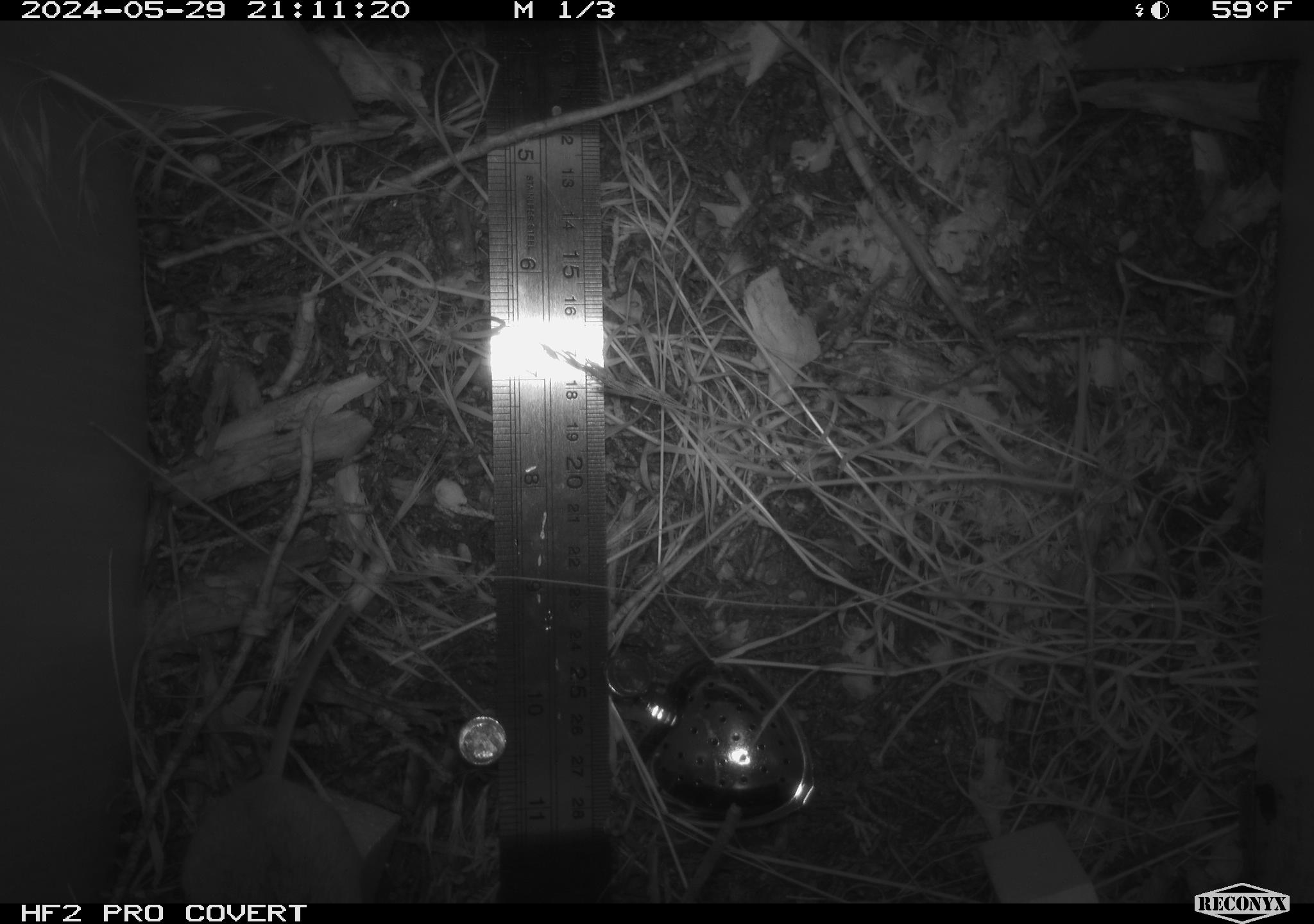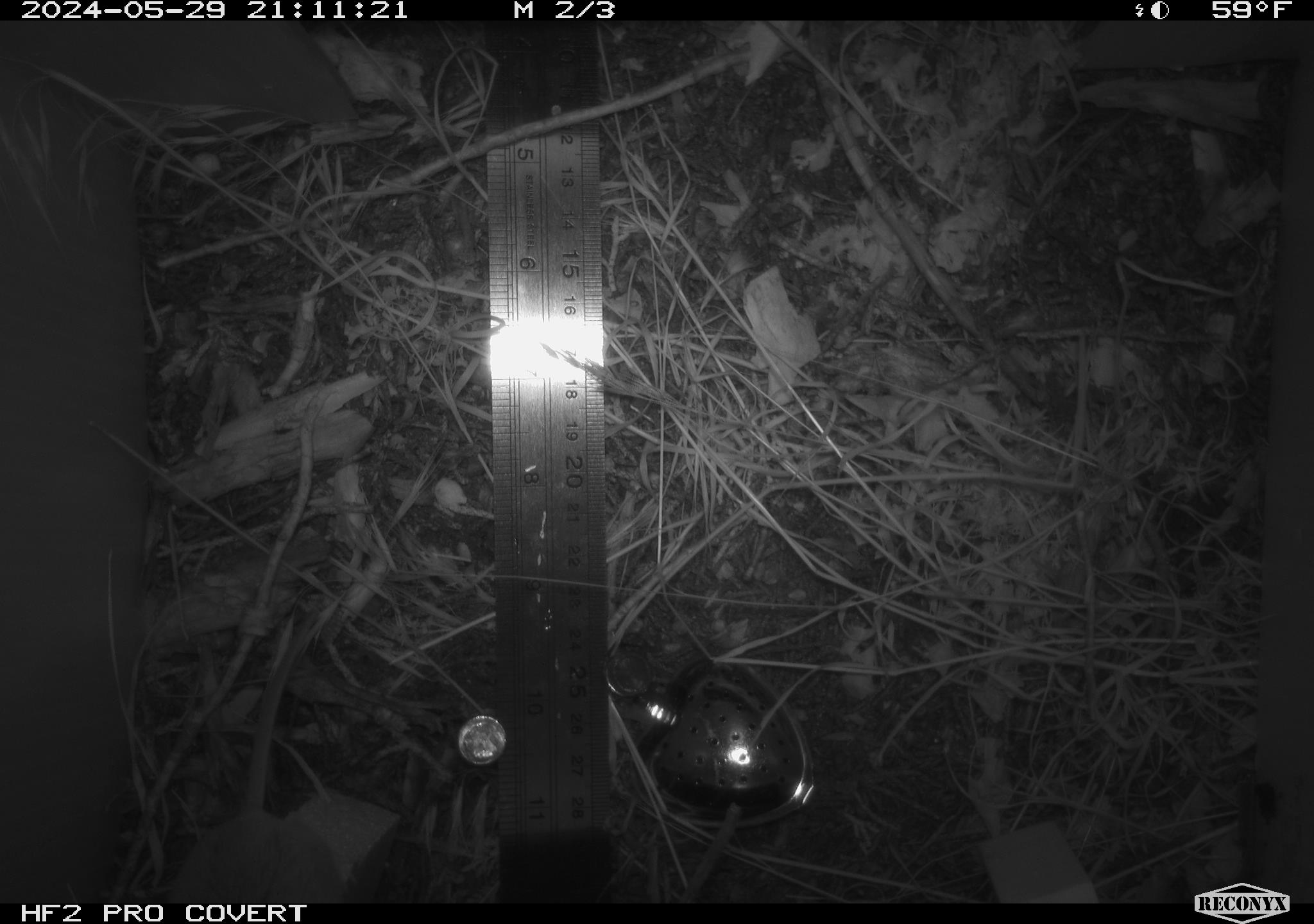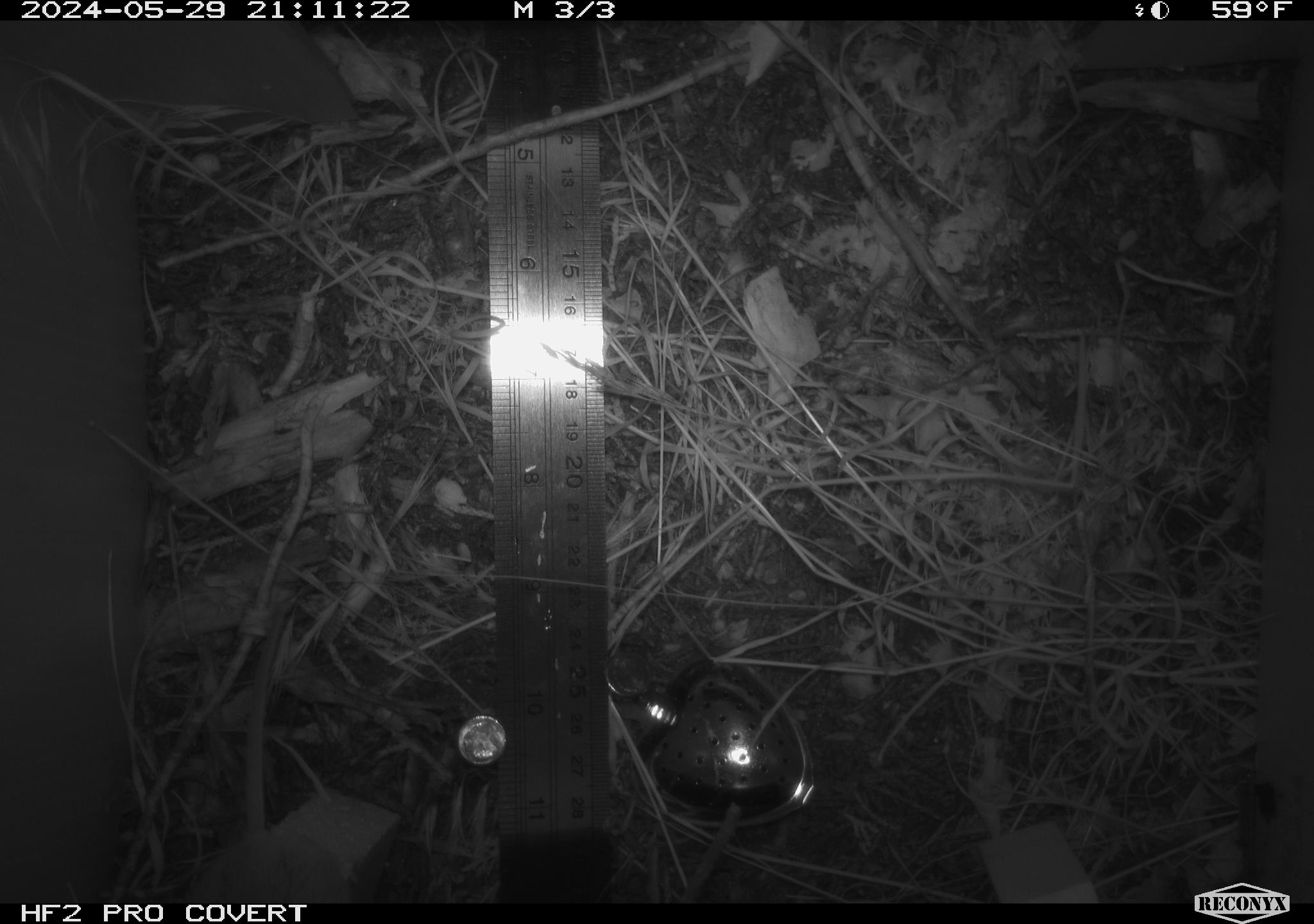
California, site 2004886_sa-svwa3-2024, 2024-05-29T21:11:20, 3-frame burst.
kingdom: Animalia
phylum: Chordata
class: Mammalia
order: Rodentia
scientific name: Rodentia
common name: mouse species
Mouse species (Rodentia).